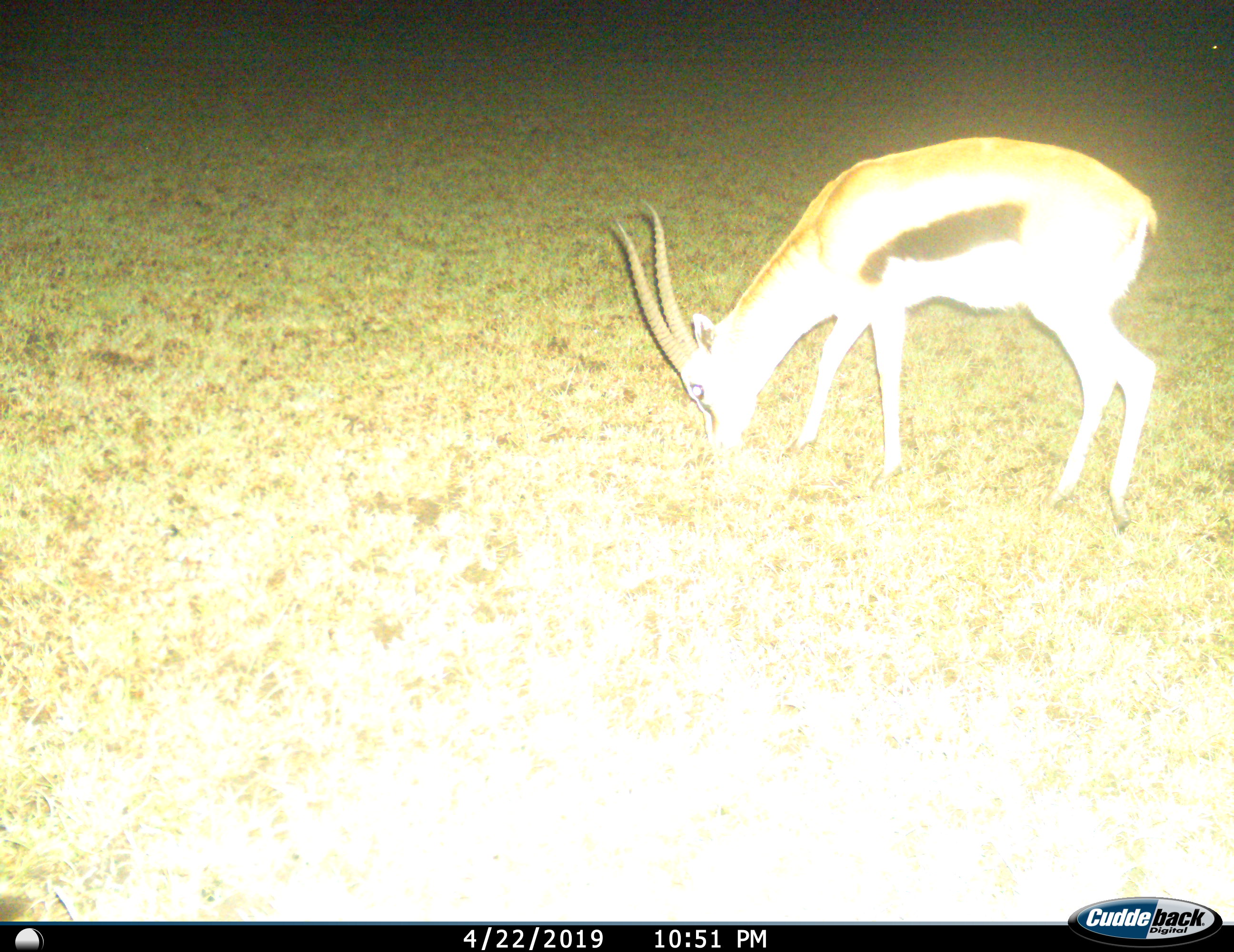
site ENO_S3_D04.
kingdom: Animalia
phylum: Chordata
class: Mammalia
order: Artiodactyla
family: Bovidae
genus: Eudorcas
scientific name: Eudorcas thomsonii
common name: thomson's gazelle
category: gazellethomsons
Gazellethomsons (thomson's gazelle) (Eudorcas thomsonii), count 1. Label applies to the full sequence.